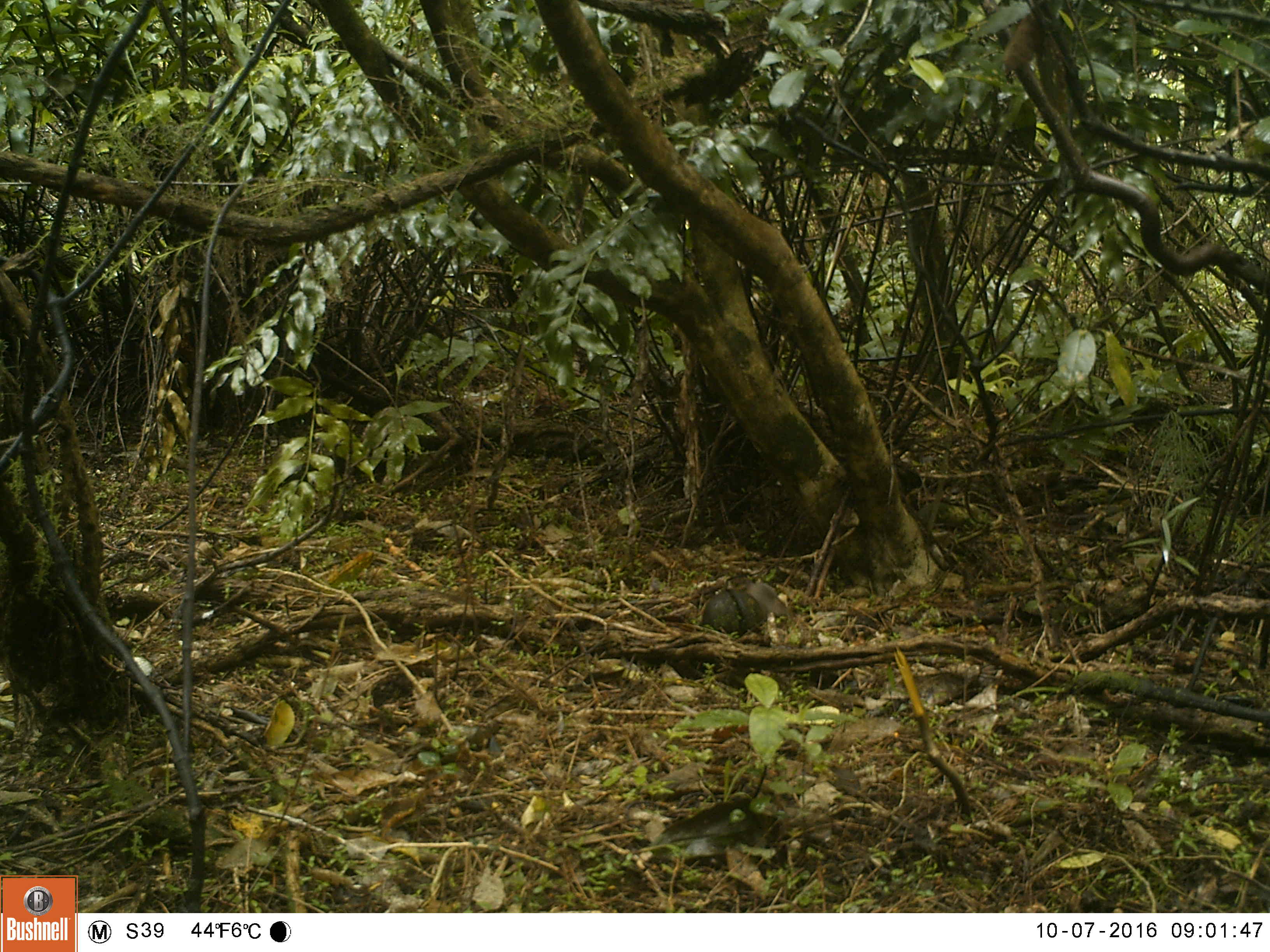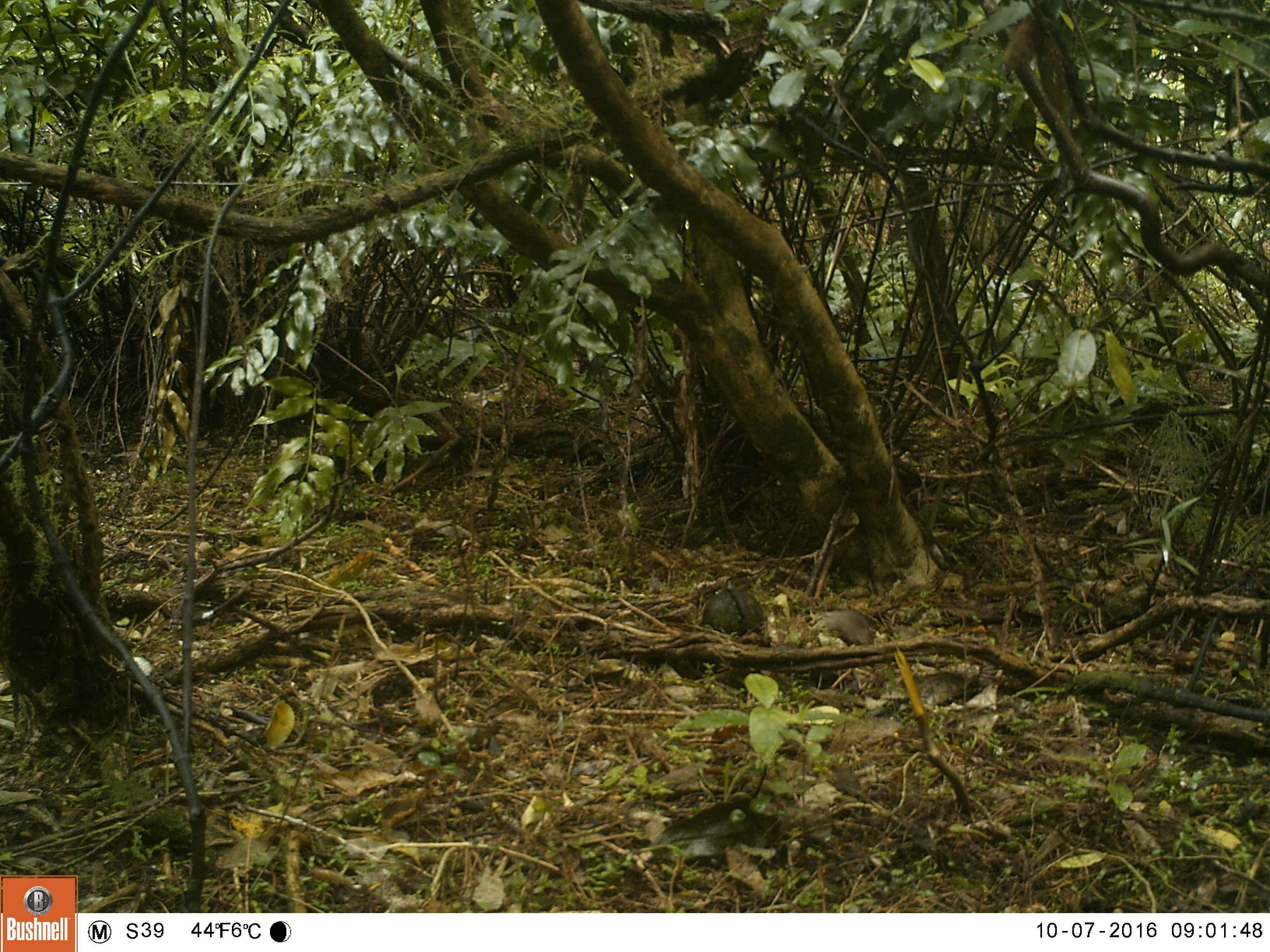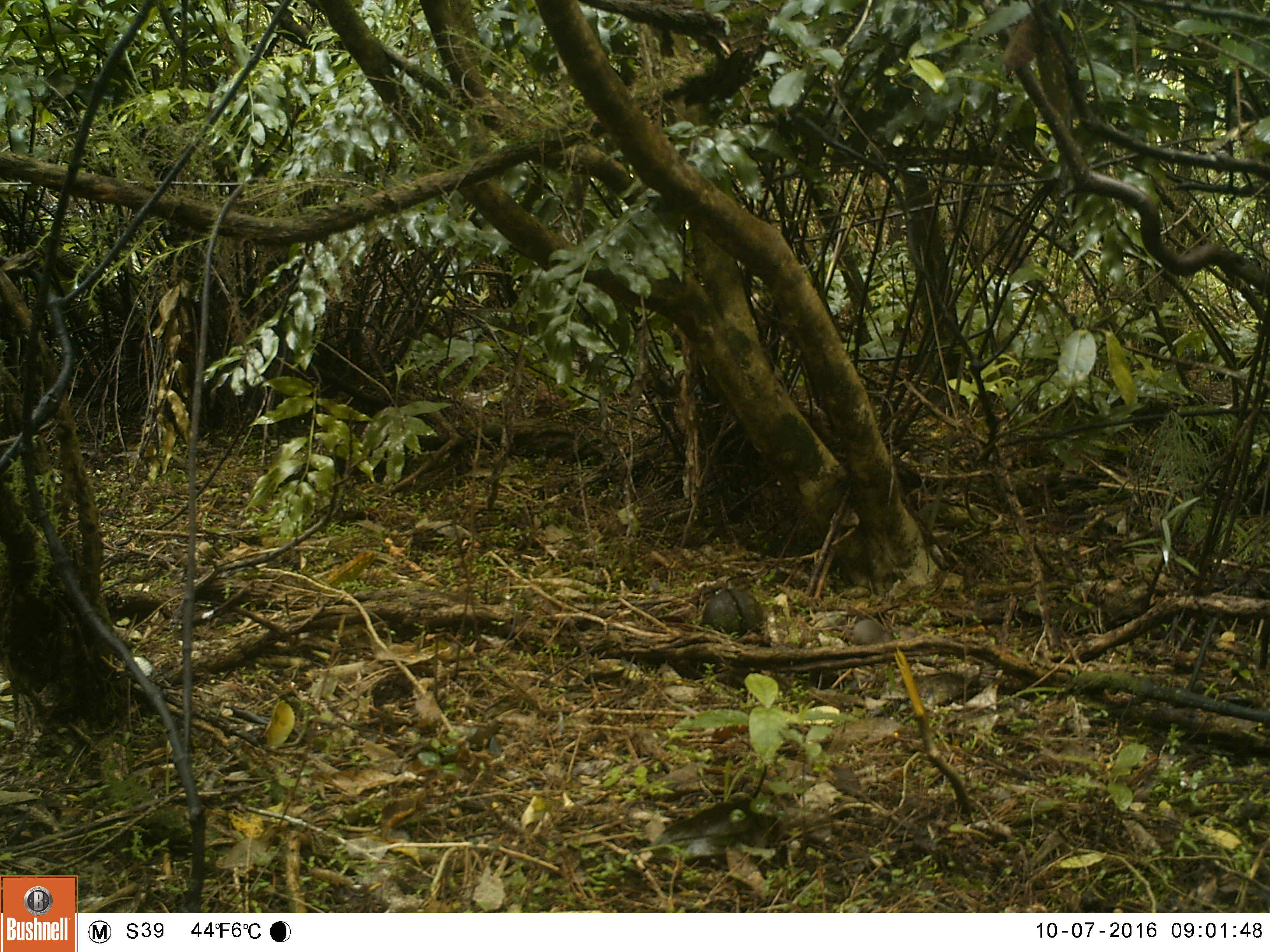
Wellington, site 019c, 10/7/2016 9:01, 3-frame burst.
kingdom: Animalia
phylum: Chordata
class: Mammalia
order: Rodentia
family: Muridae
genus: Rattus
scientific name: Rattus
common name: rat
Rat (Rattus).